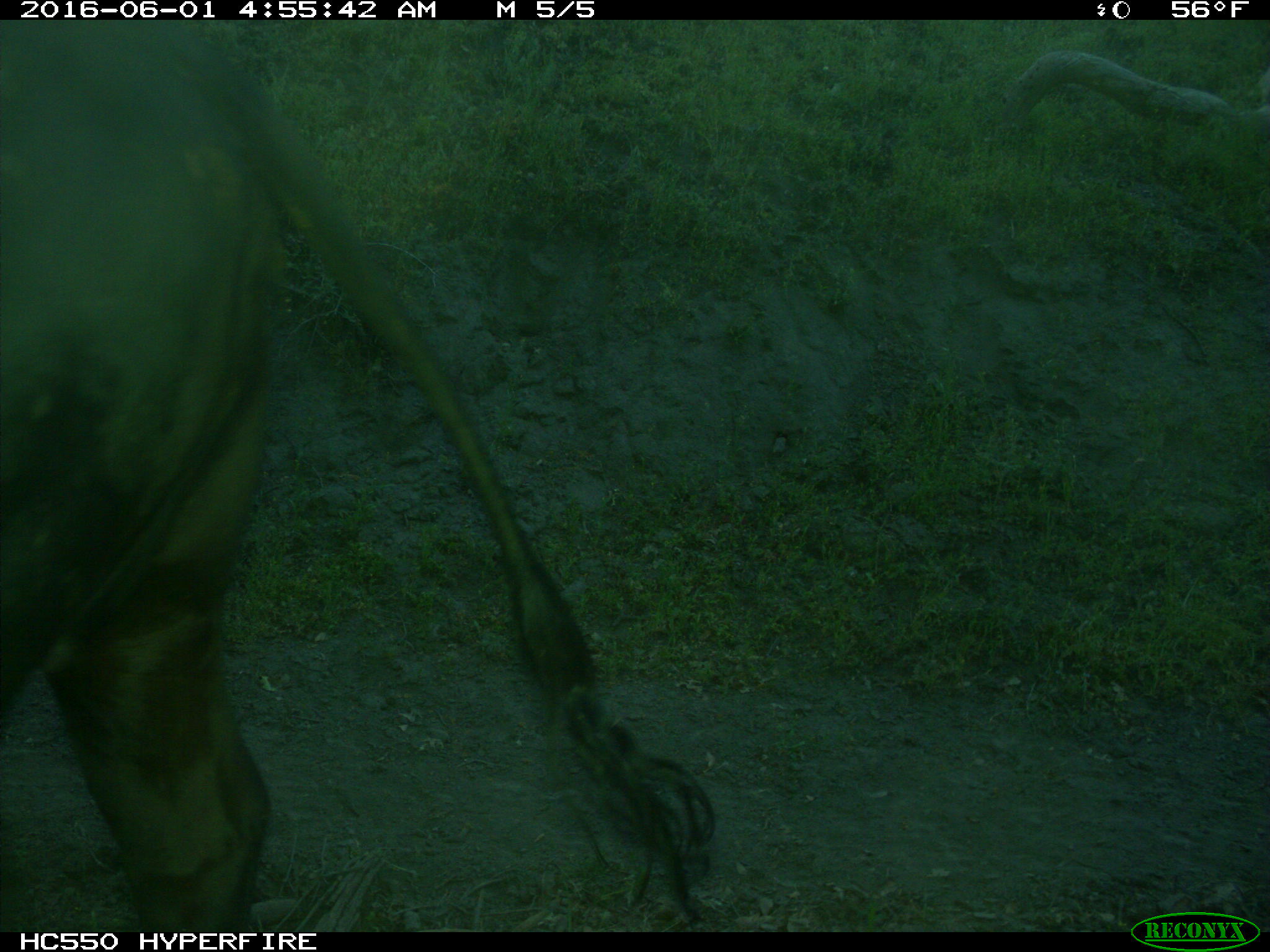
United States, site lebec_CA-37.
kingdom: Animalia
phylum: Chordata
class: Mammalia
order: Artiodactyla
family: Bovidae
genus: Bos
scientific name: Bos taurus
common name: domestic cow